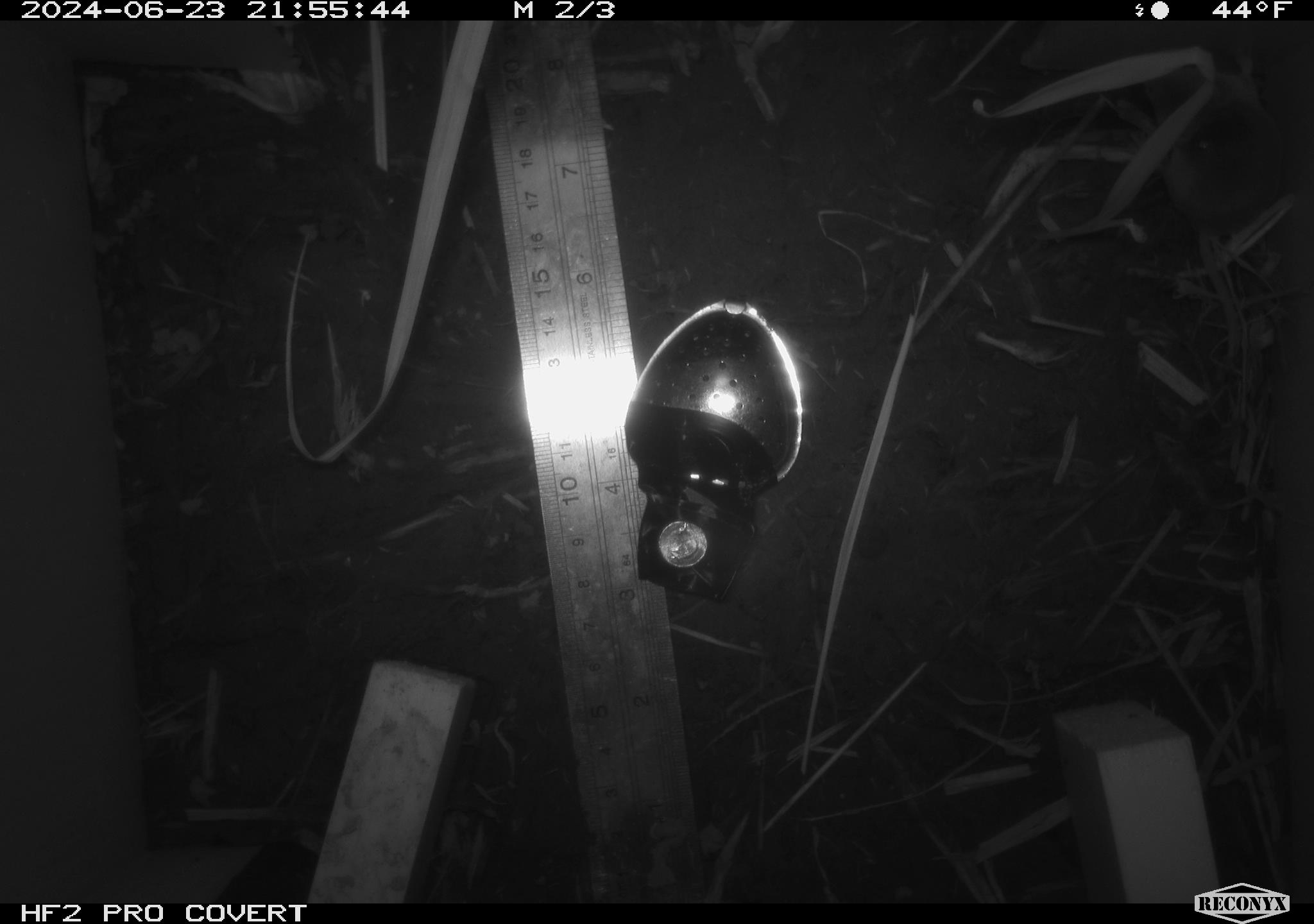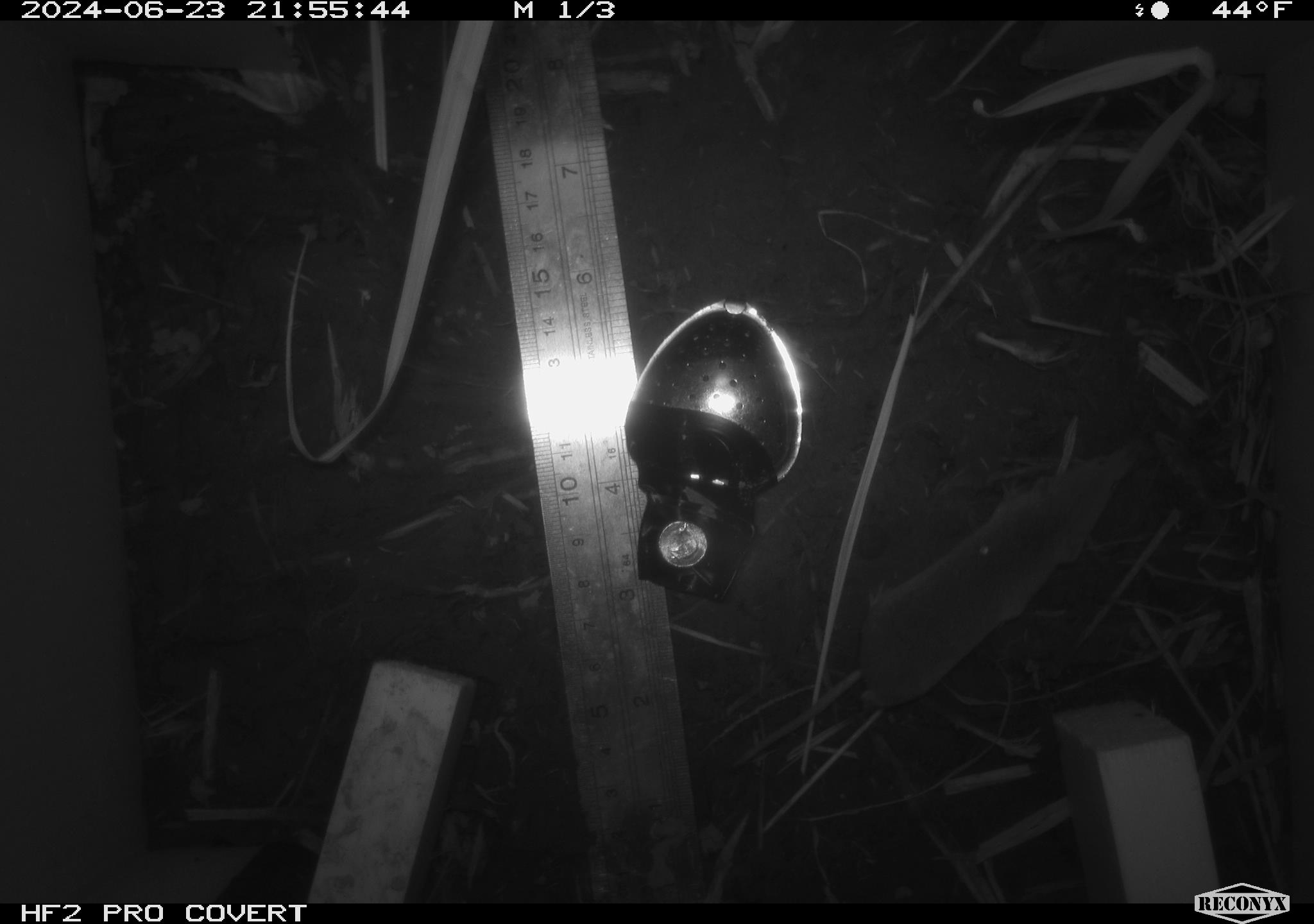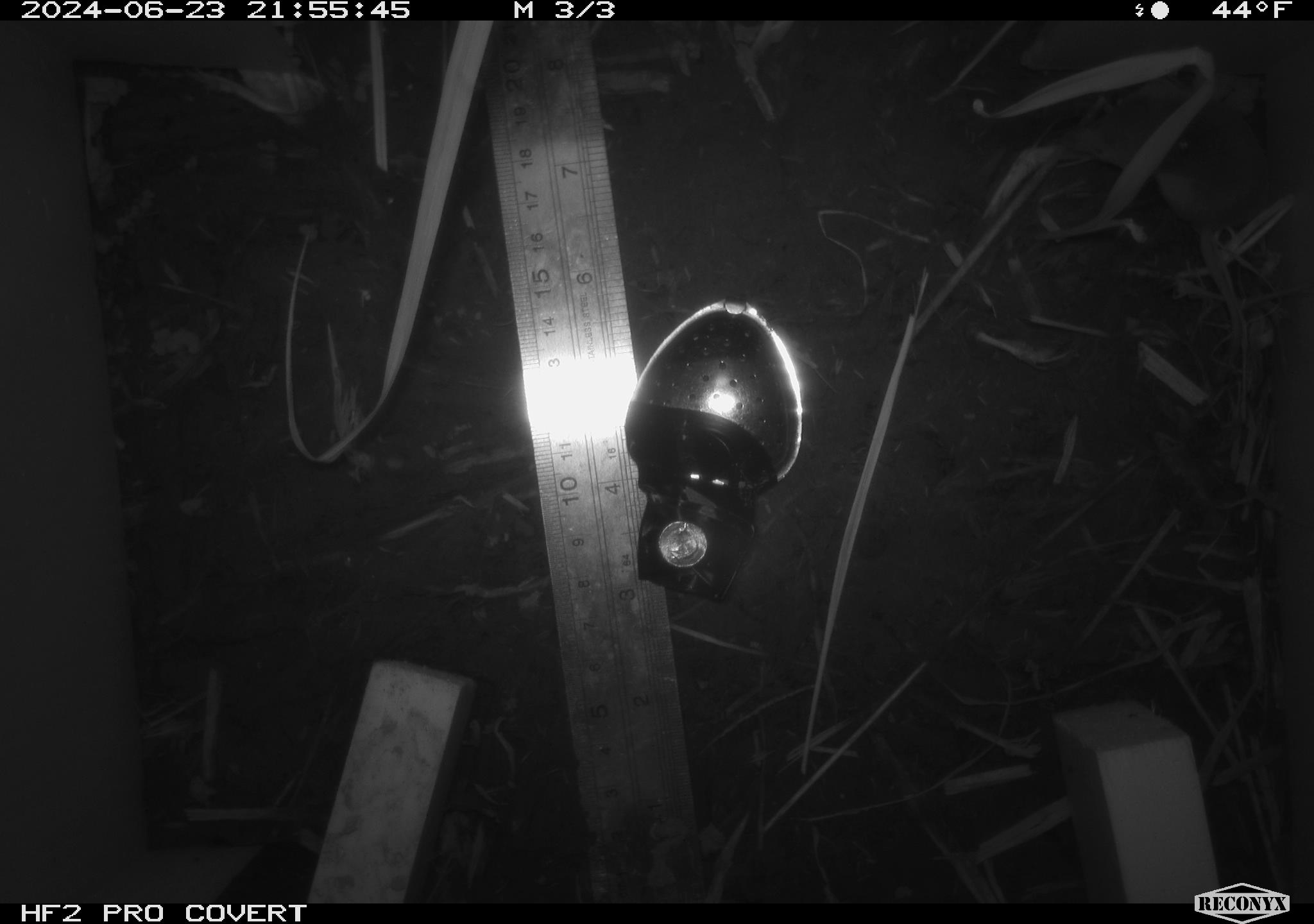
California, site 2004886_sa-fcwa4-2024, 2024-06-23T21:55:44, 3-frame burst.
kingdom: Animalia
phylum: Chordata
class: Mammalia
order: Eulipotyphla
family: Soricidae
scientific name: Soricidae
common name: shrews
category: soricidae family